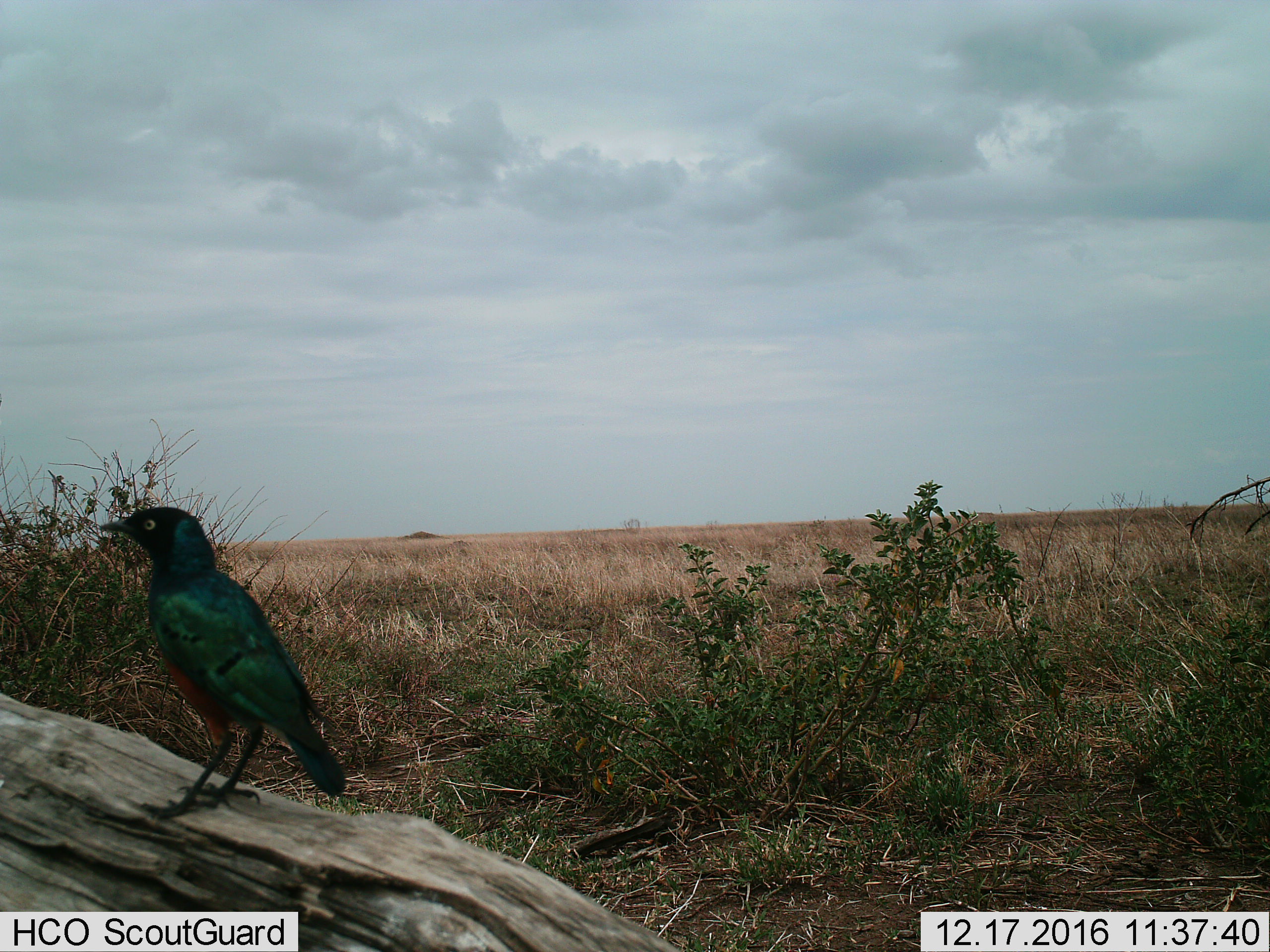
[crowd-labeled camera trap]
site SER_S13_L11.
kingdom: Animalia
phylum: Chordata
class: Aves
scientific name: Aves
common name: bird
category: birdother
Birdother (bird) (Aves), count 1. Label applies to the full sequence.